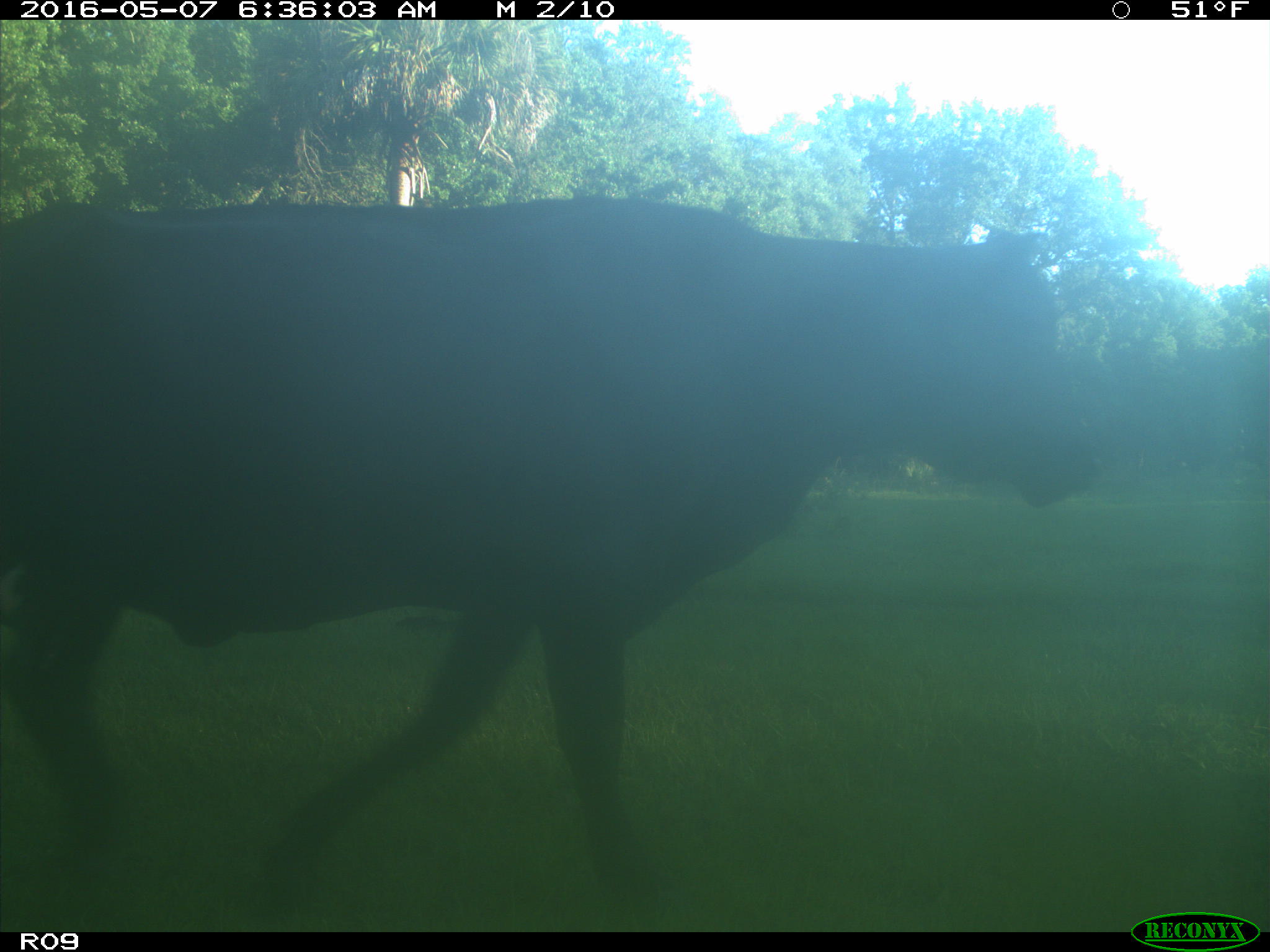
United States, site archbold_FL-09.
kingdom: Animalia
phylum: Chordata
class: Mammalia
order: Artiodactyla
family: Bovidae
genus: Bos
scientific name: Bos taurus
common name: domestic cow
Bos taurus (domestic cow).